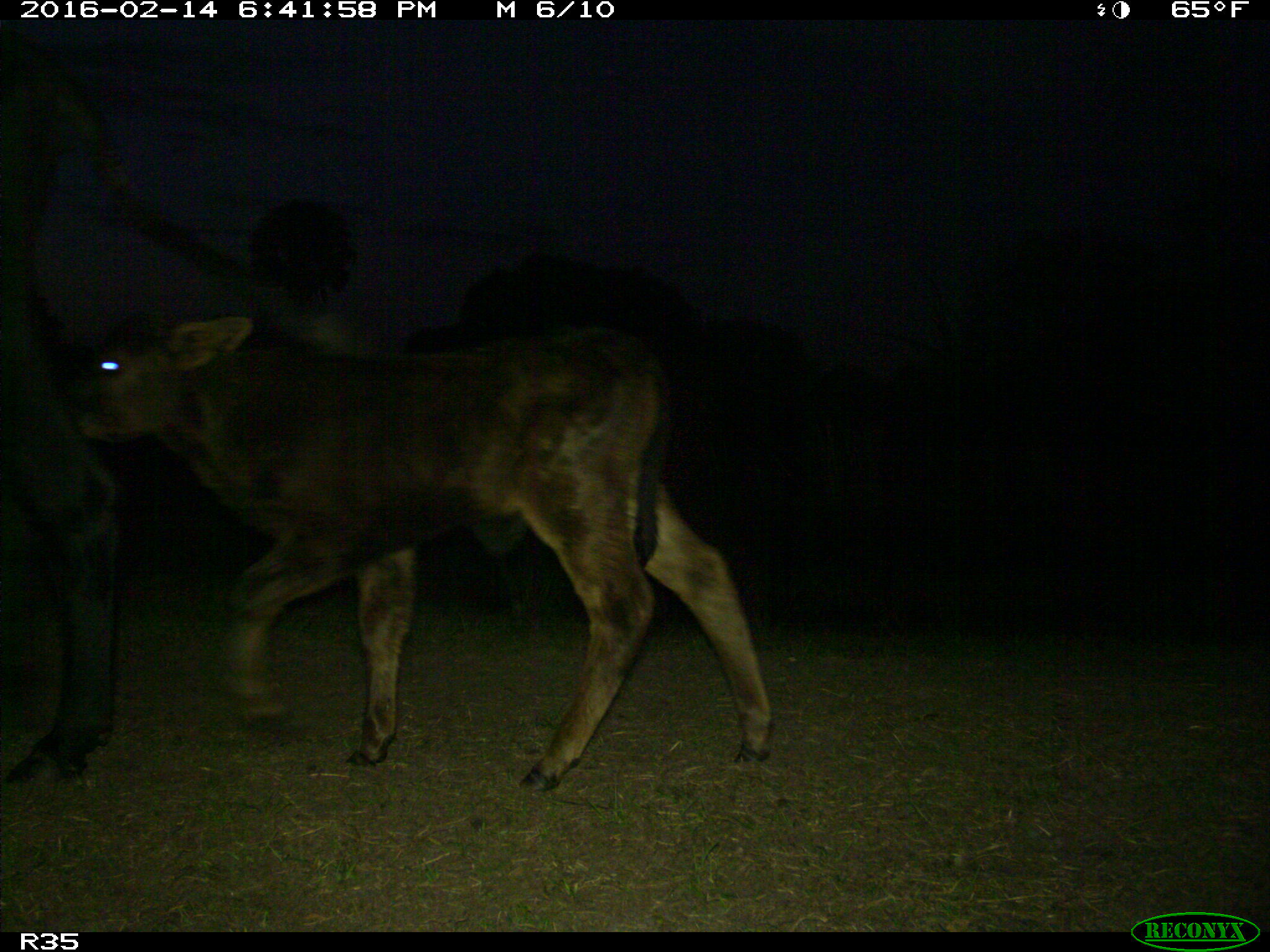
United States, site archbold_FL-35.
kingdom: Animalia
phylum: Chordata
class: Mammalia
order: Artiodactyla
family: Bovidae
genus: Bos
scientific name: Bos taurus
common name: domestic cow